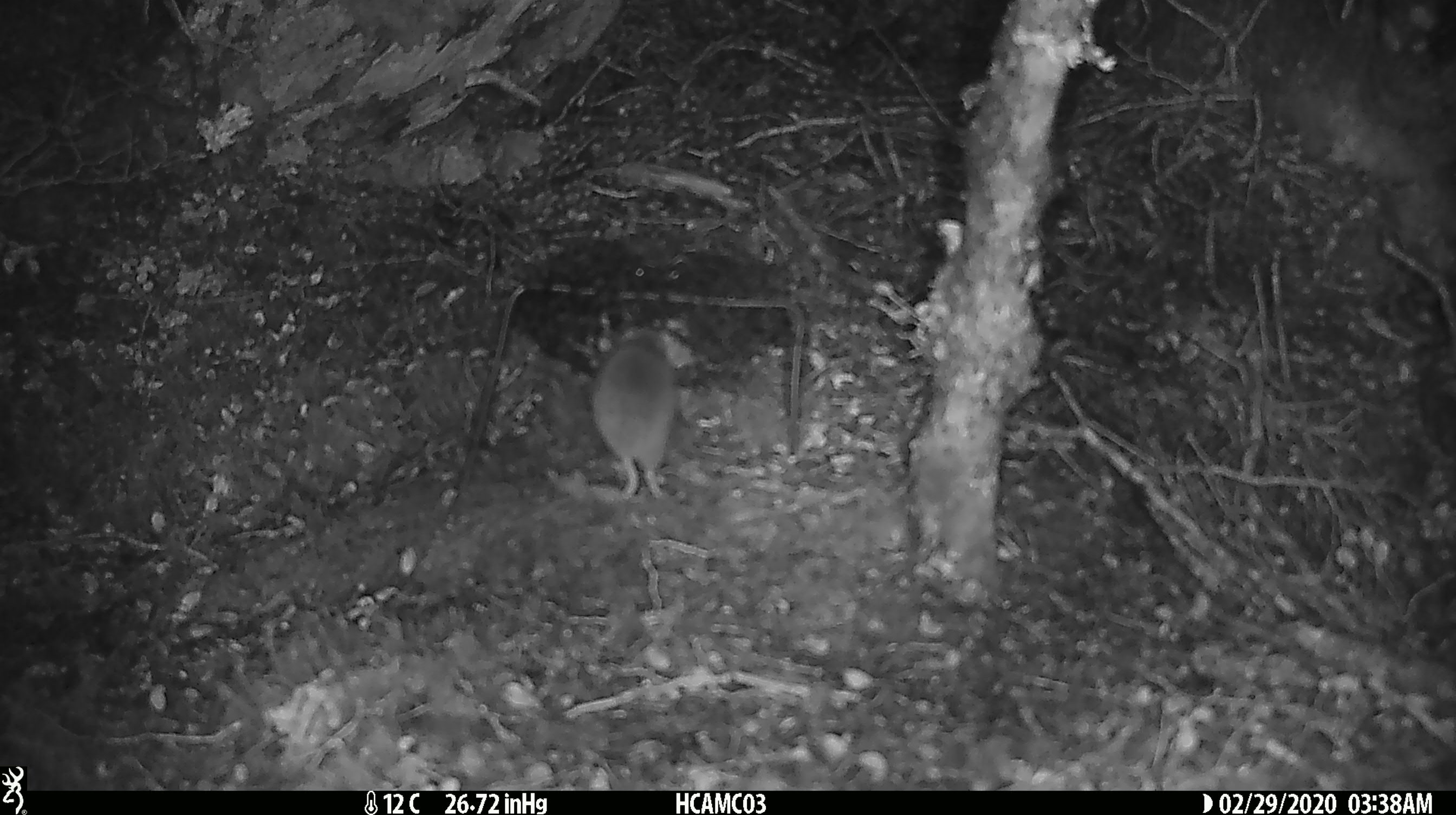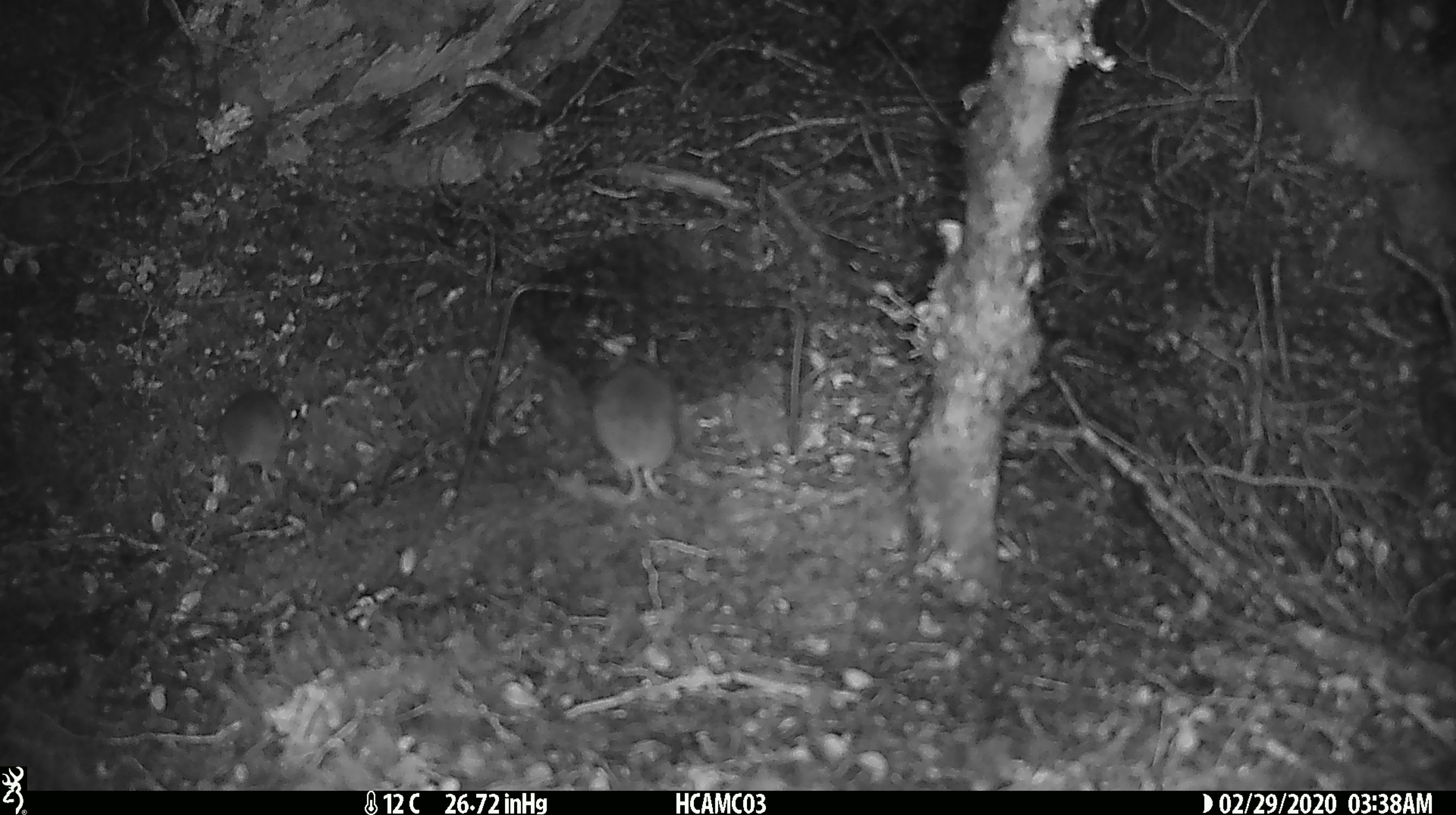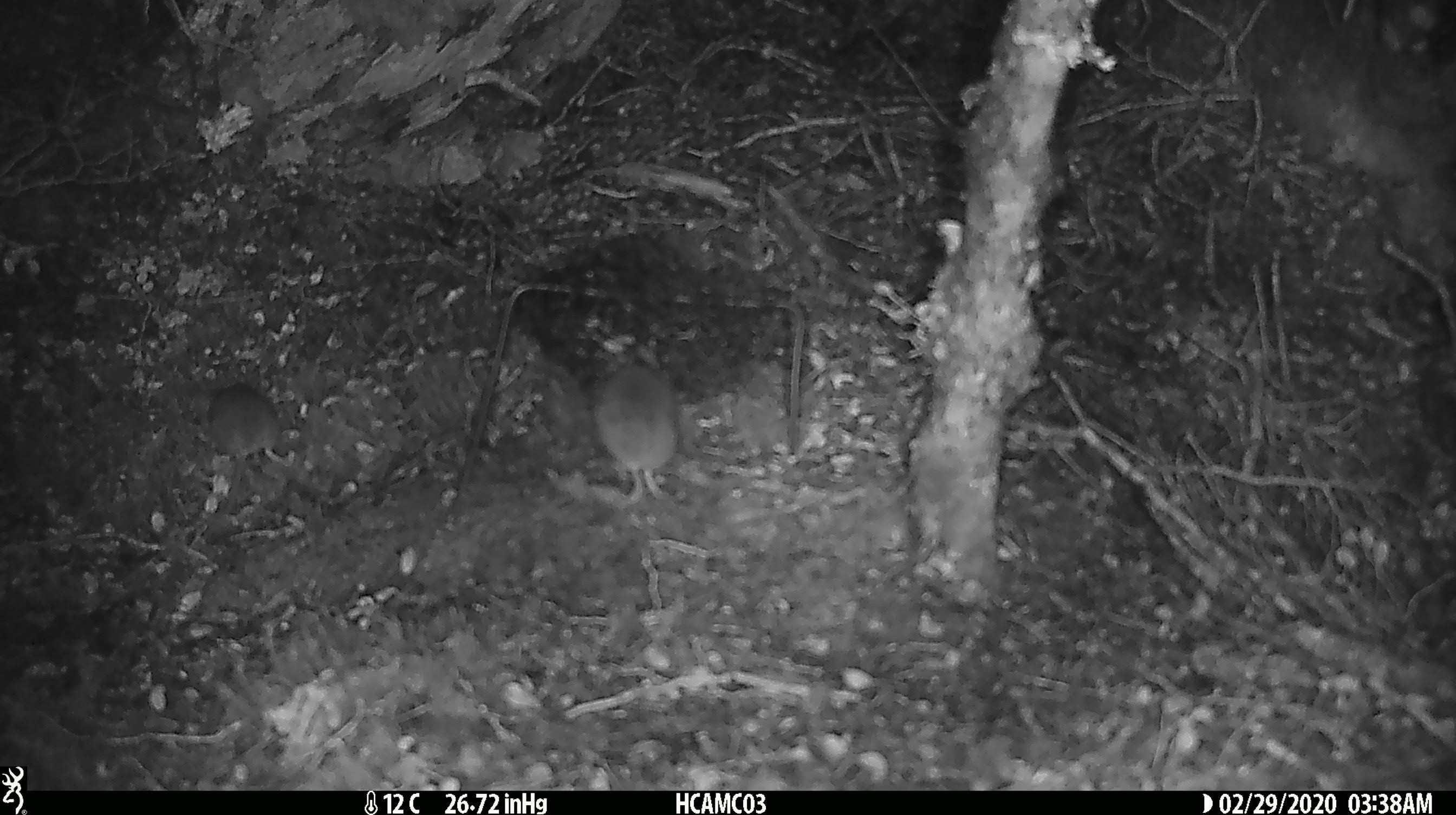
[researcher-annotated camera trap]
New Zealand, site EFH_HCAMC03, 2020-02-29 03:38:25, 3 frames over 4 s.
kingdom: Animalia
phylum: Chordata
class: Mammalia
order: Rodentia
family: Muridae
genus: Mus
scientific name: Mus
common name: mouse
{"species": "mouse (Mus)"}